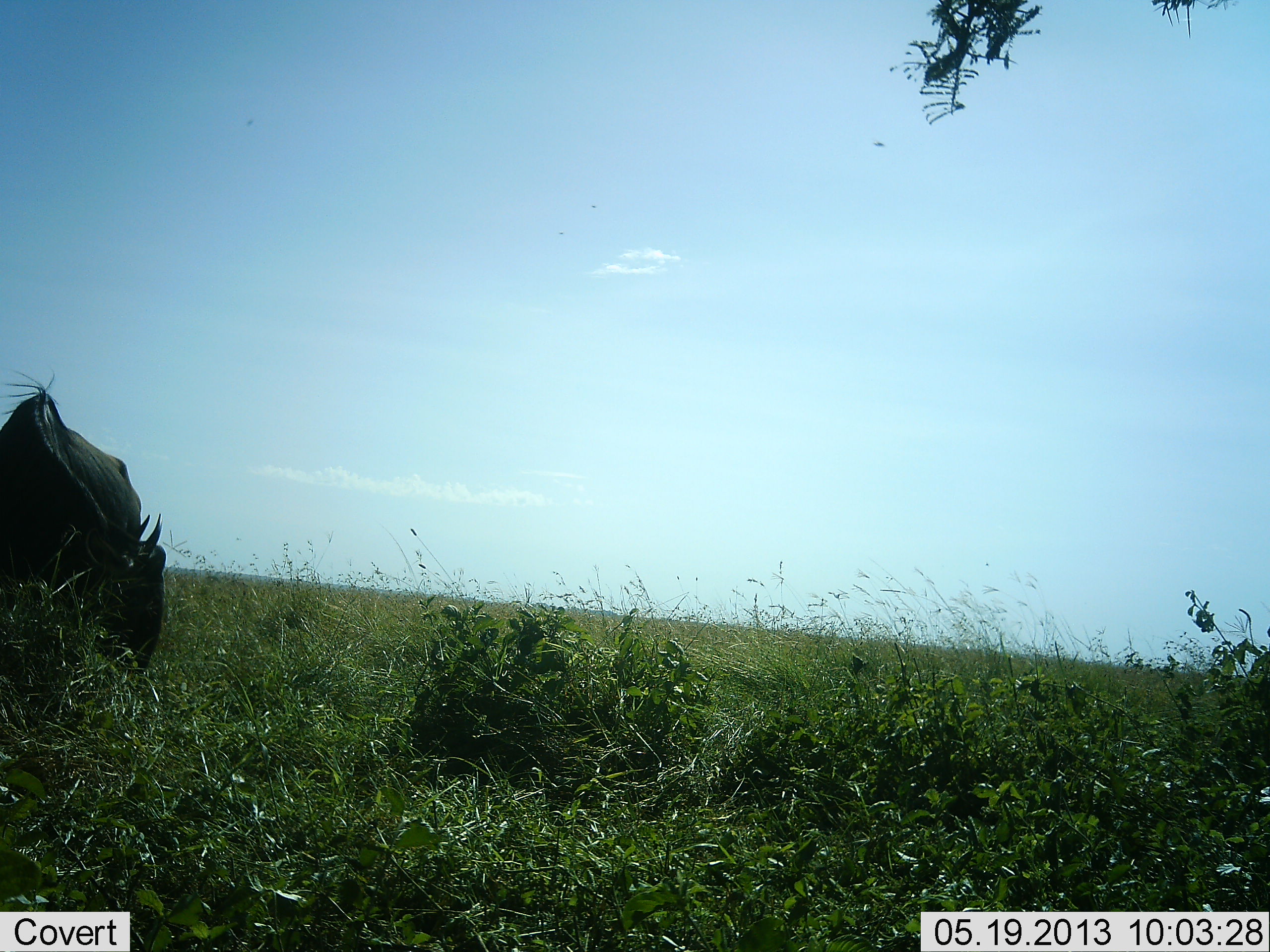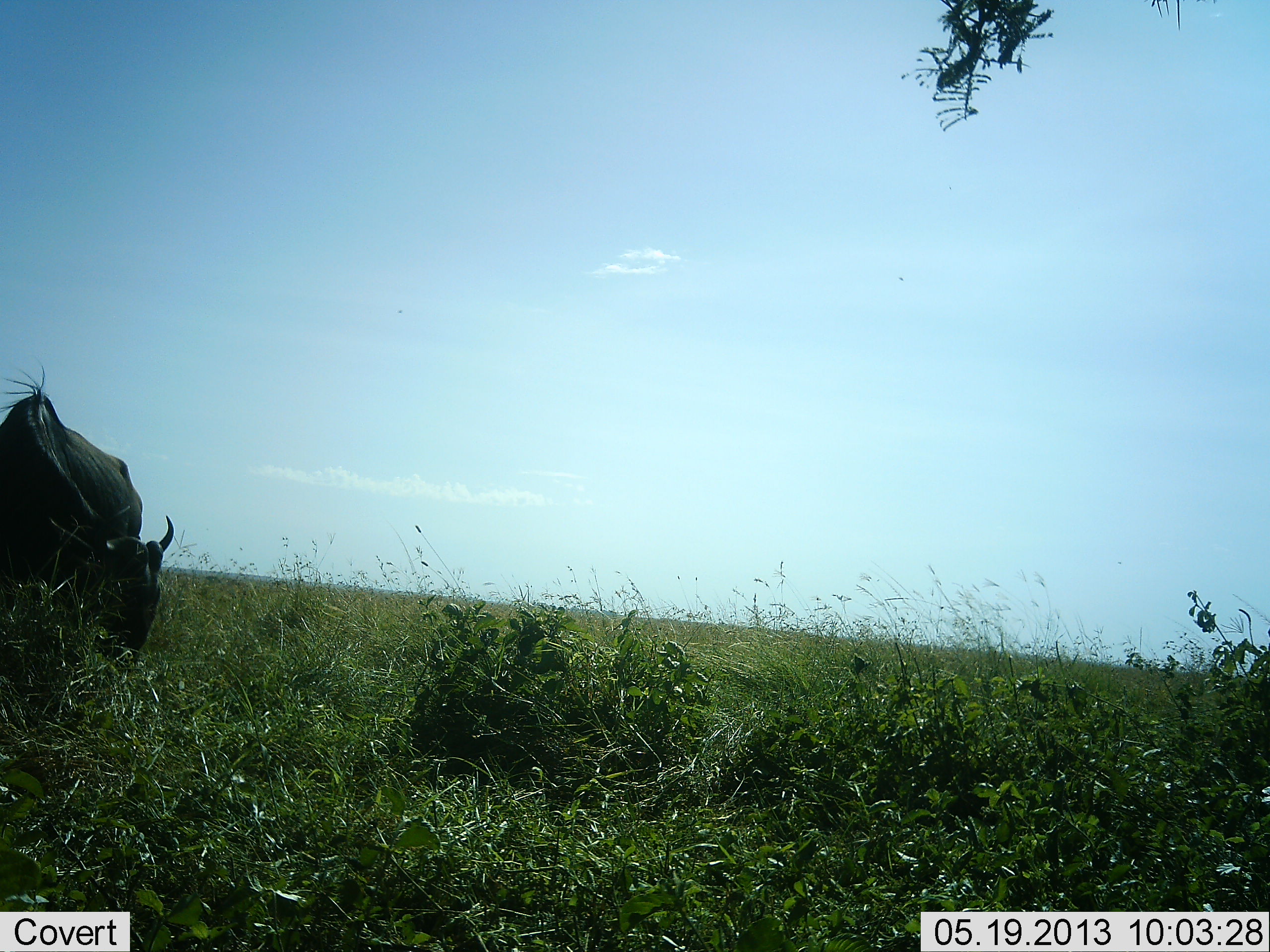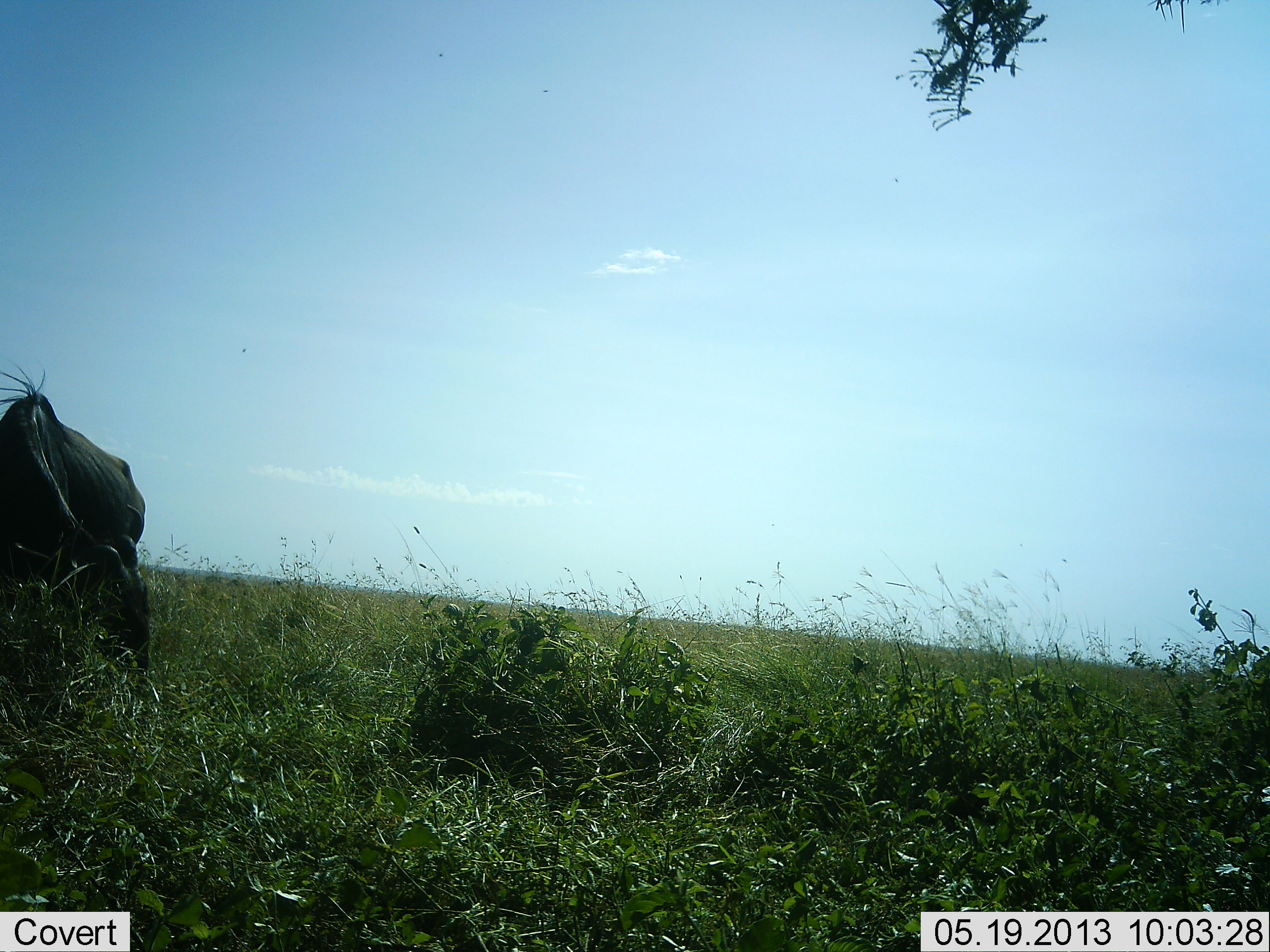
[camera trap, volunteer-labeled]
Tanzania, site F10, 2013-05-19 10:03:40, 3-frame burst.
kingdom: Animalia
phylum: Chordata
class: Mammalia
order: Artiodactyla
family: Bovidae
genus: Connochaetes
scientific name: Connochaetes taurinus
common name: blue wildebeest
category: wildebeest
Wildebeest (blue wildebeest) (Connochaetes taurinus), count 1. Behavior (volunteer vote fractions): standing 12%, resting 0%, moving 0%, interacting 0%. Young present (vote fraction): 0%. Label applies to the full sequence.